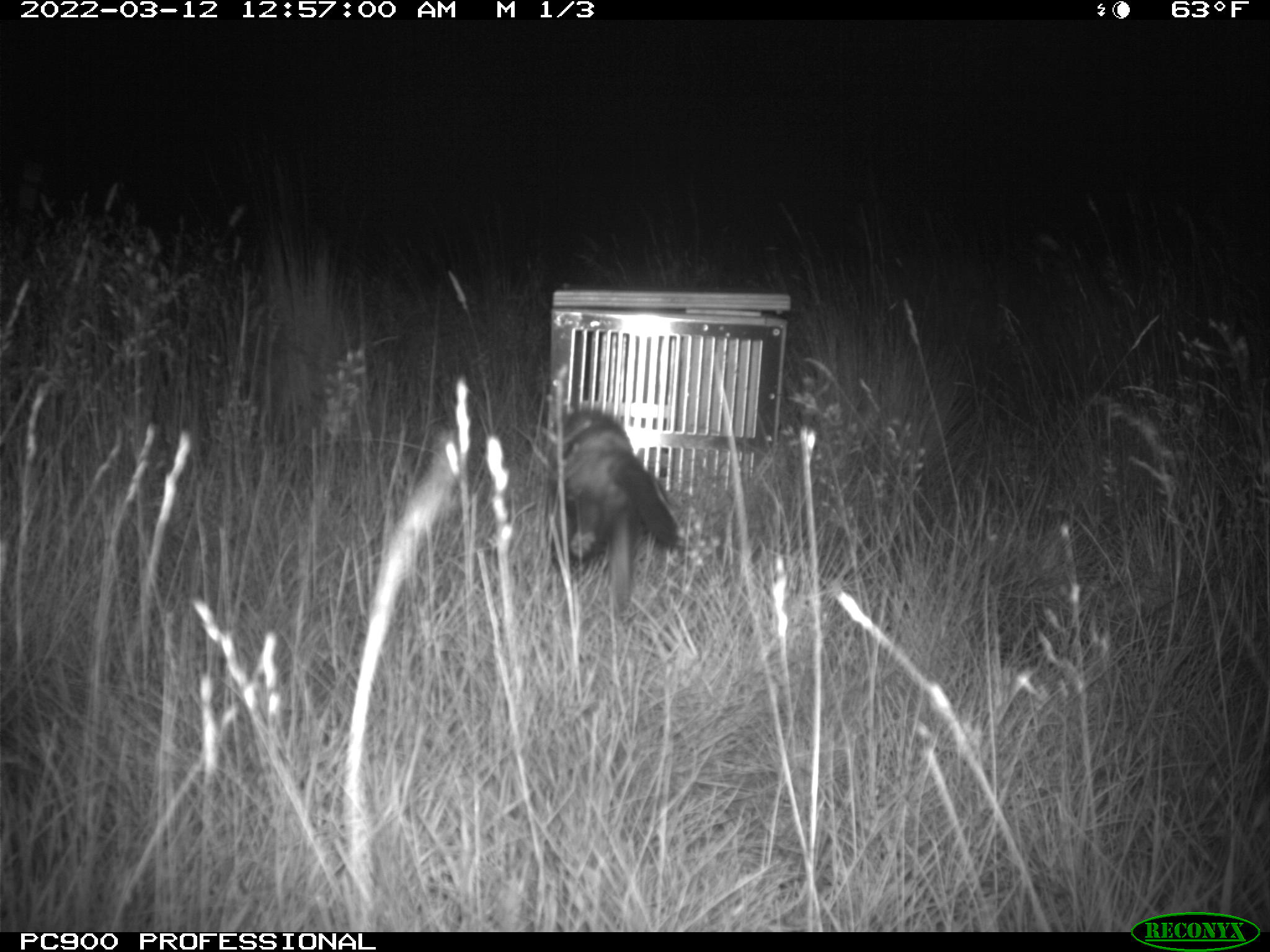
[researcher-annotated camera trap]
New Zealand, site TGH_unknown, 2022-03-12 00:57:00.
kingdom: Animalia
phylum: Chordata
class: Mammalia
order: Carnivora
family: Mustelidae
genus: Mustela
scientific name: Mustela furo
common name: ferret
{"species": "ferret (Mustela furo)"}